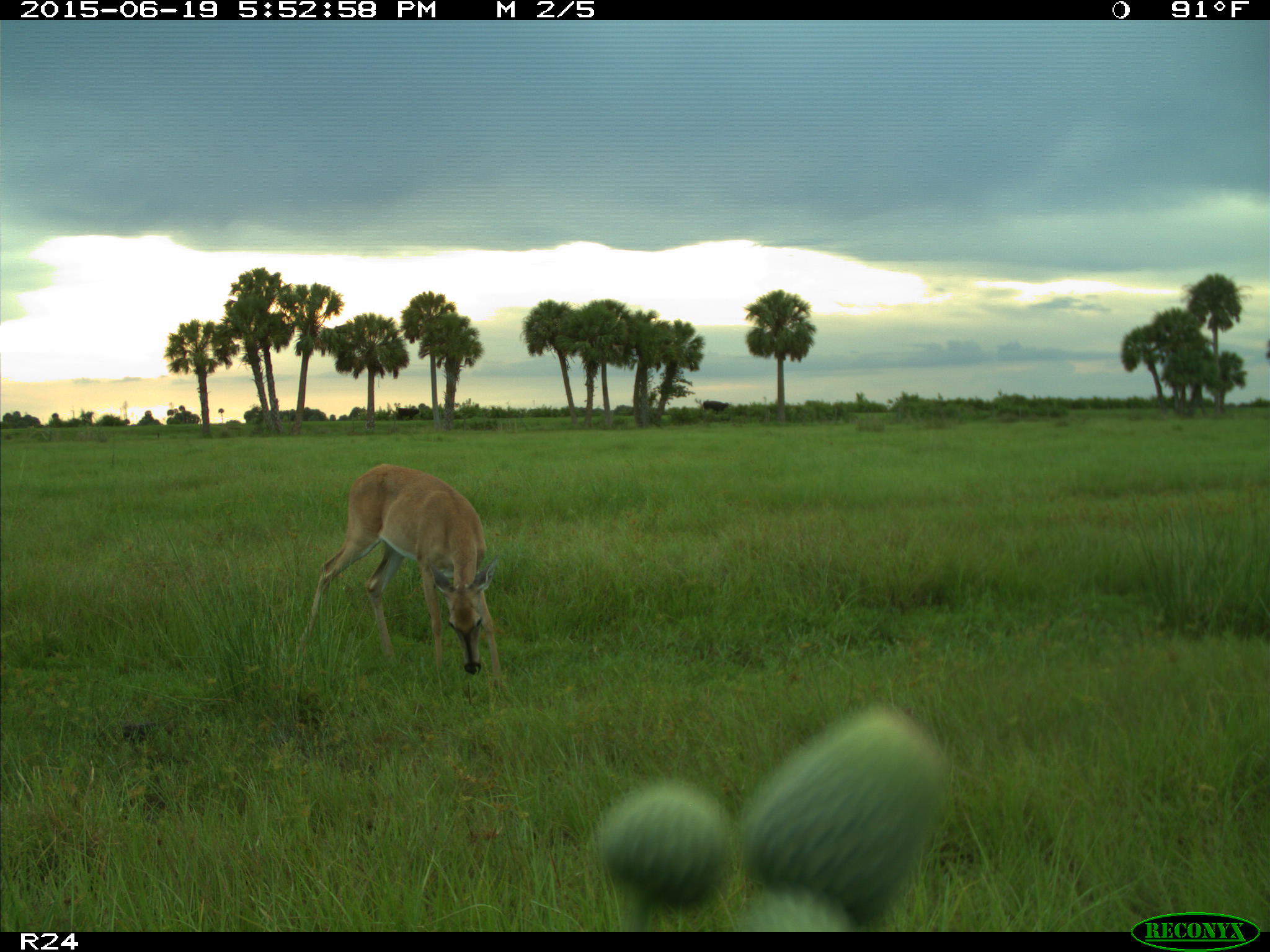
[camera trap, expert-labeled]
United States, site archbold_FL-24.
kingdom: Animalia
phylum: Chordata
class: Mammalia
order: Artiodactyla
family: Bovidae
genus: Bos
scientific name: Bos taurus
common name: domestic cow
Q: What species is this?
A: Bos taurus (domestic cow).